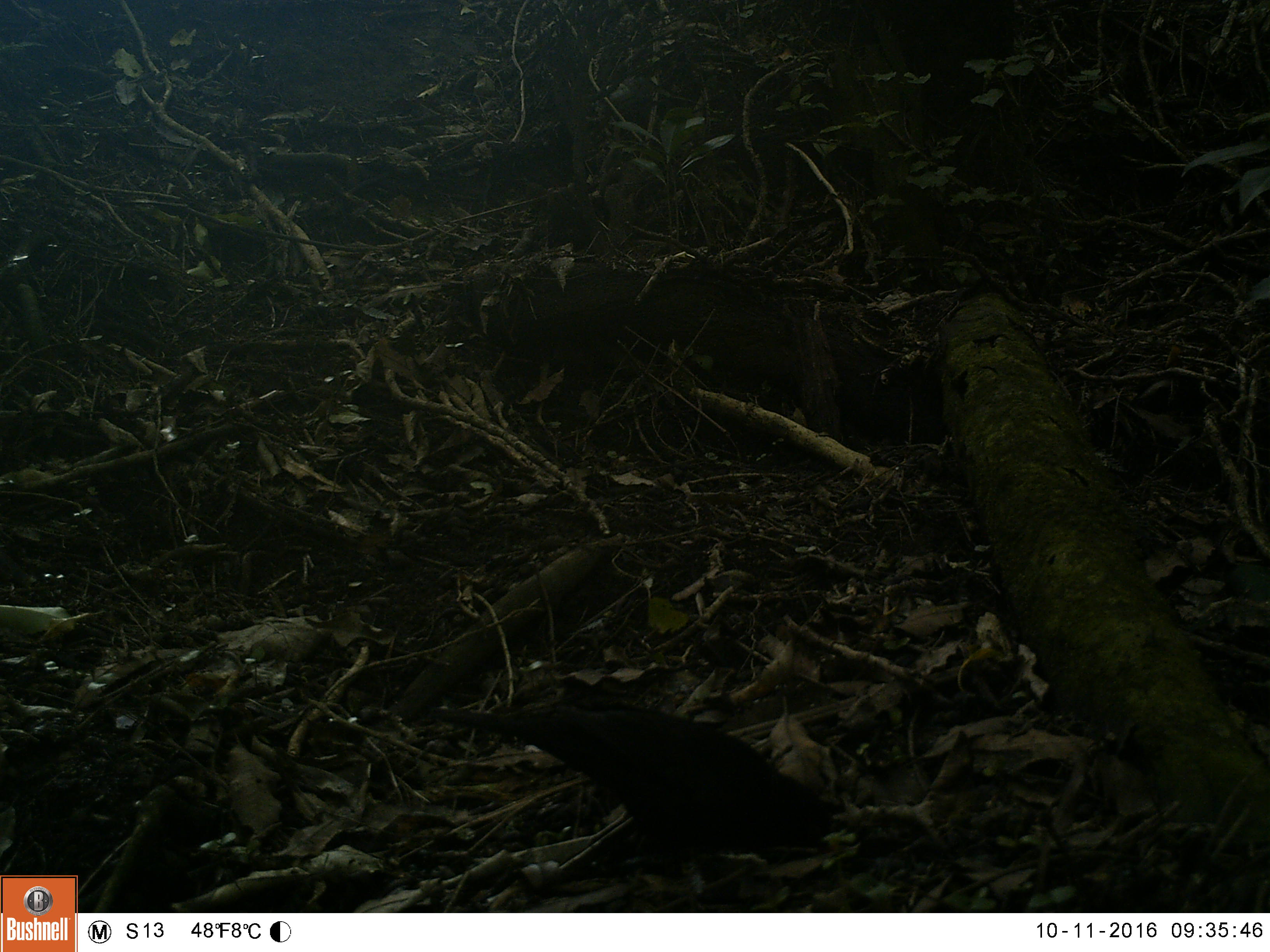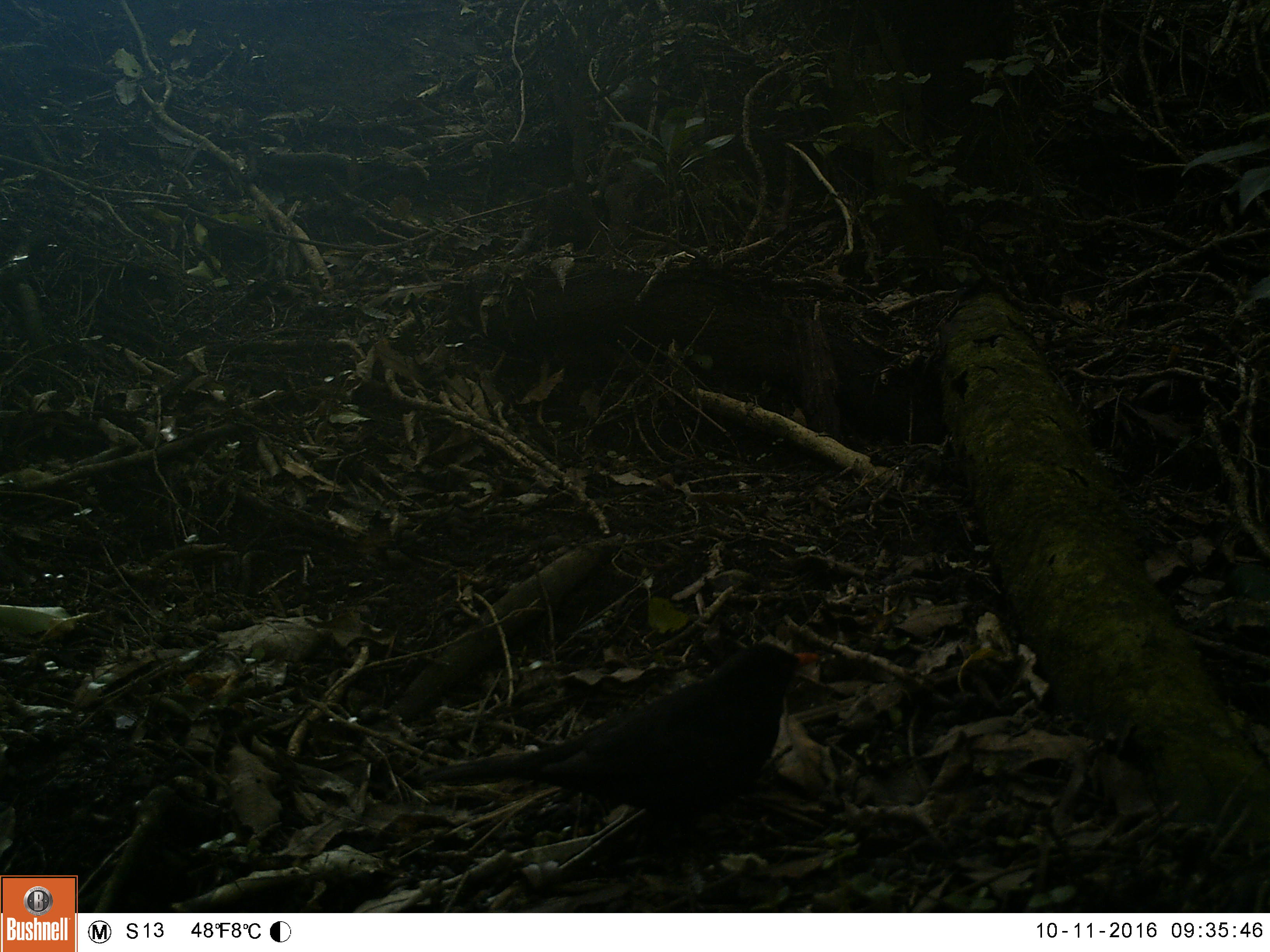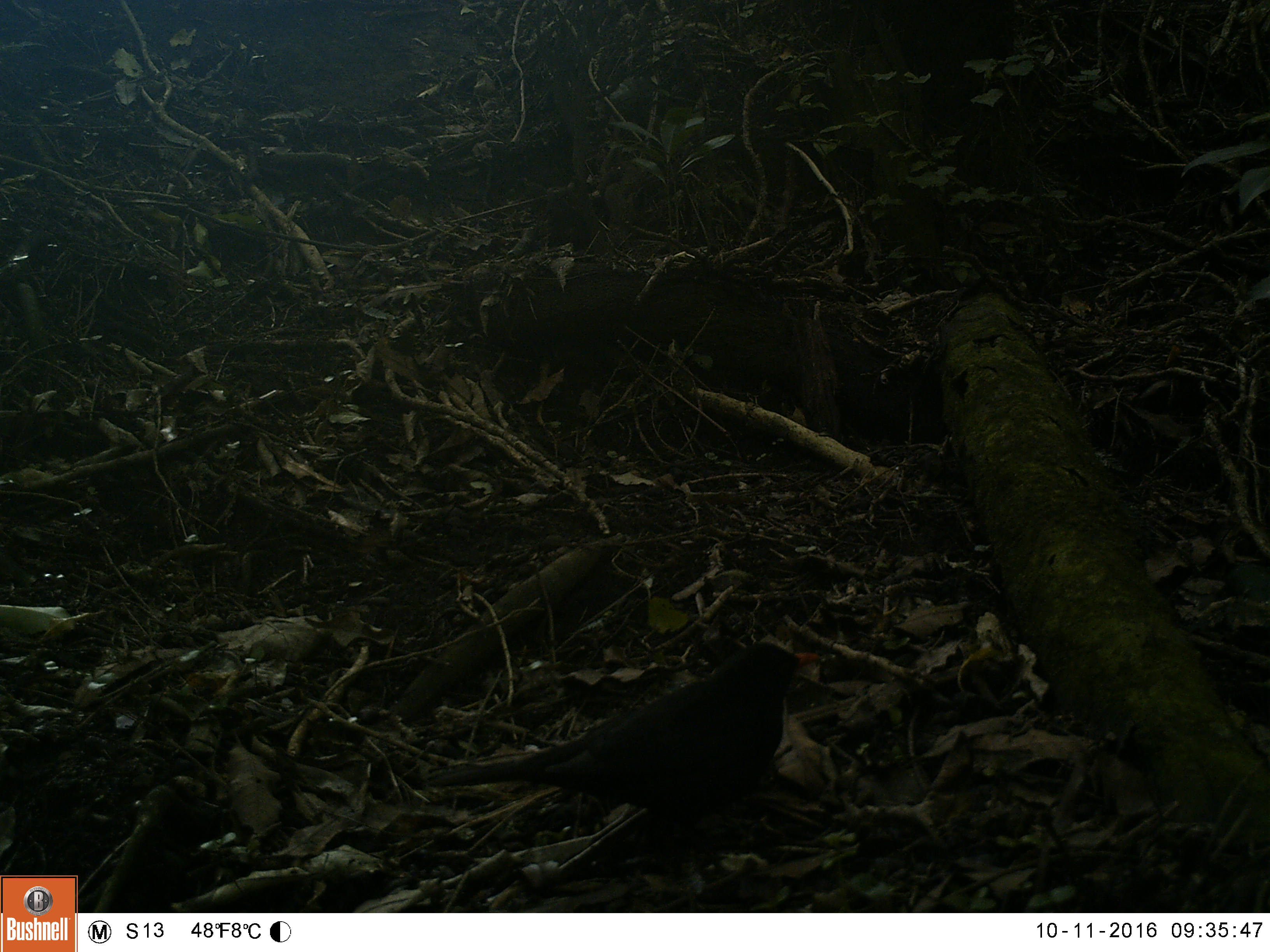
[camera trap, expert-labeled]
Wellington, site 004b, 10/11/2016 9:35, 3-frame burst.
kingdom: Animalia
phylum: Chordata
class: Aves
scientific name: Aves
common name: bird